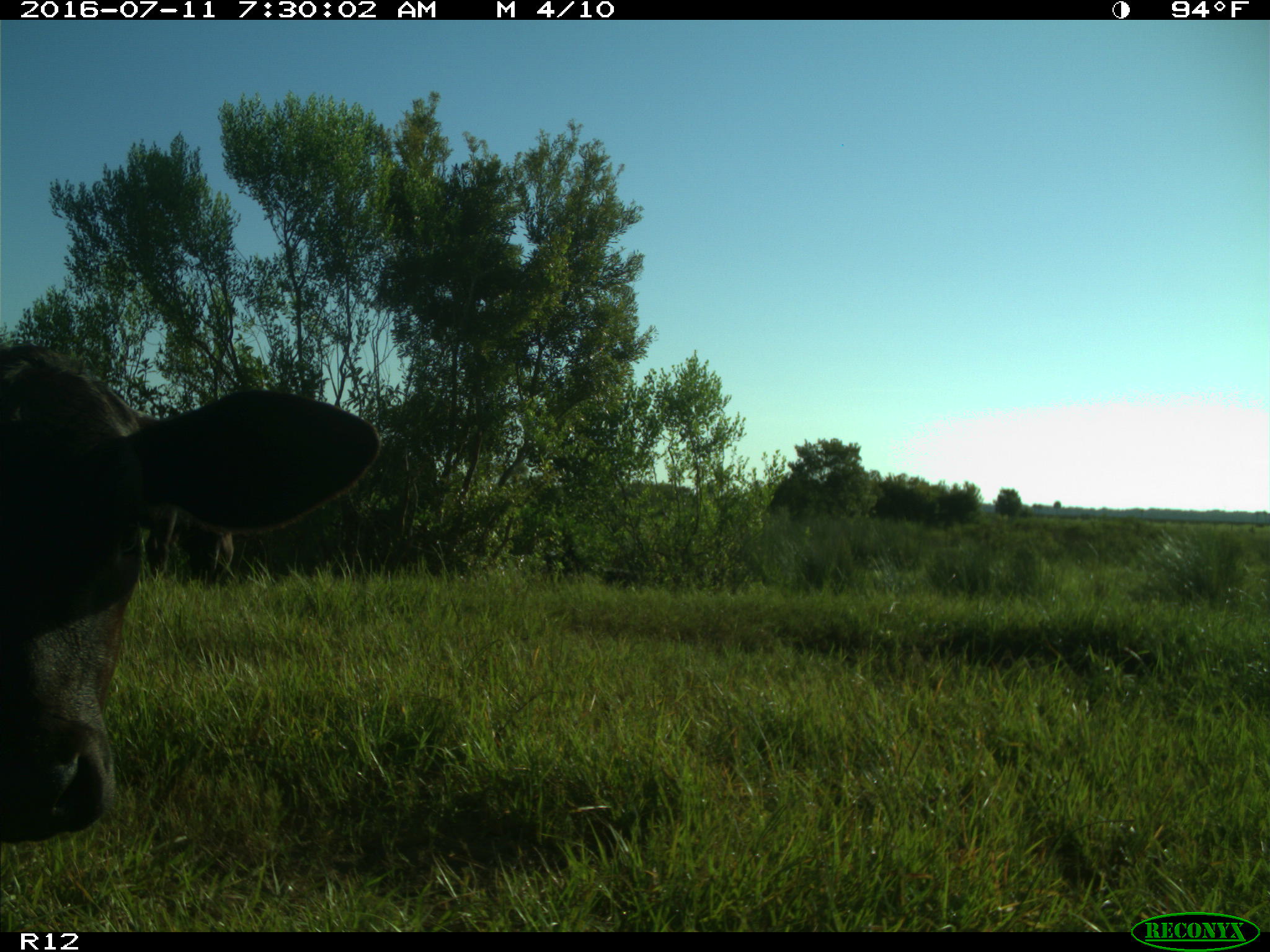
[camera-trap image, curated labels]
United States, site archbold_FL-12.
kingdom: Animalia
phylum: Chordata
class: Mammalia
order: Artiodactyla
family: Bovidae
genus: Bos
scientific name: Bos taurus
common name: domestic cow